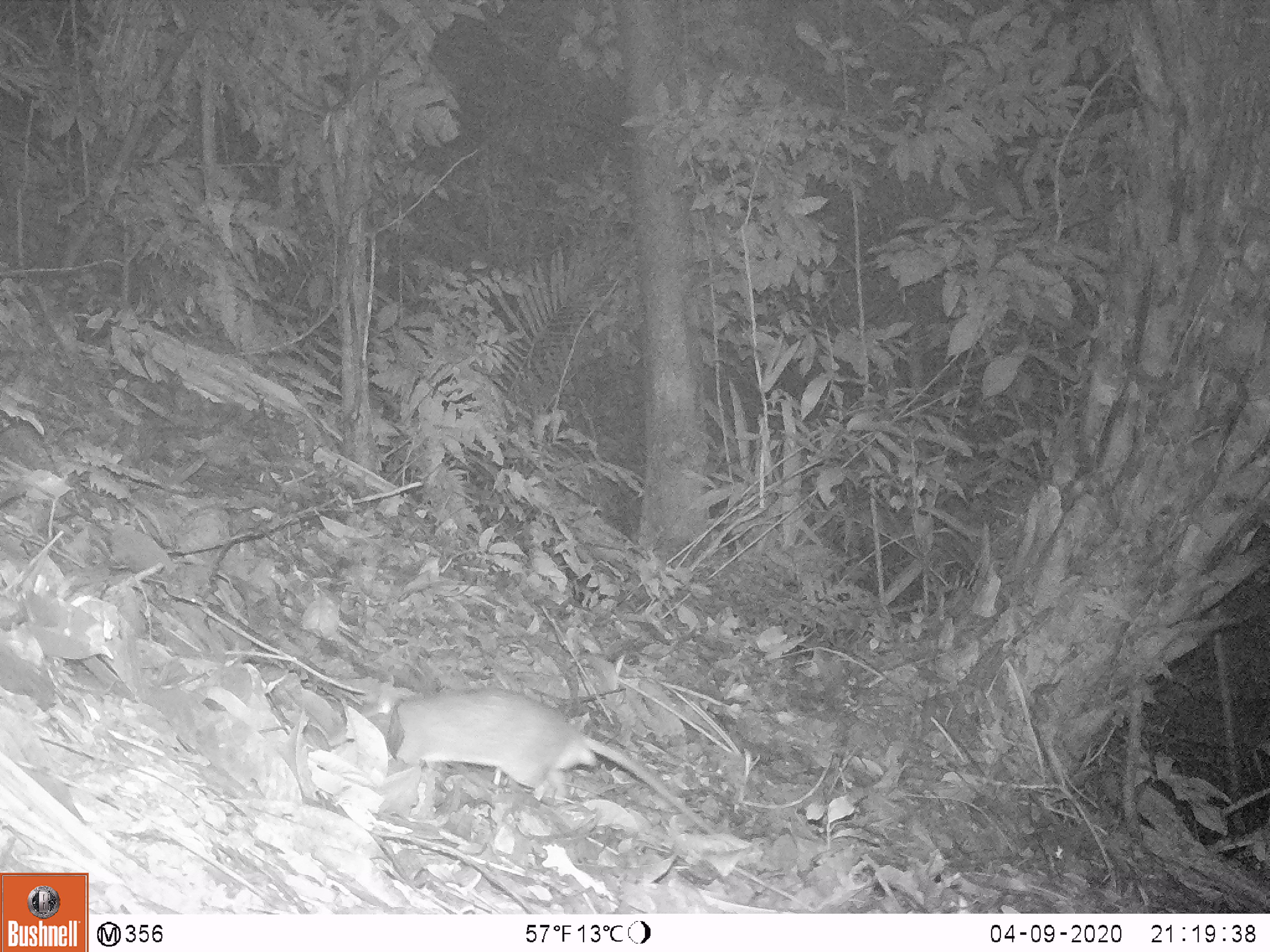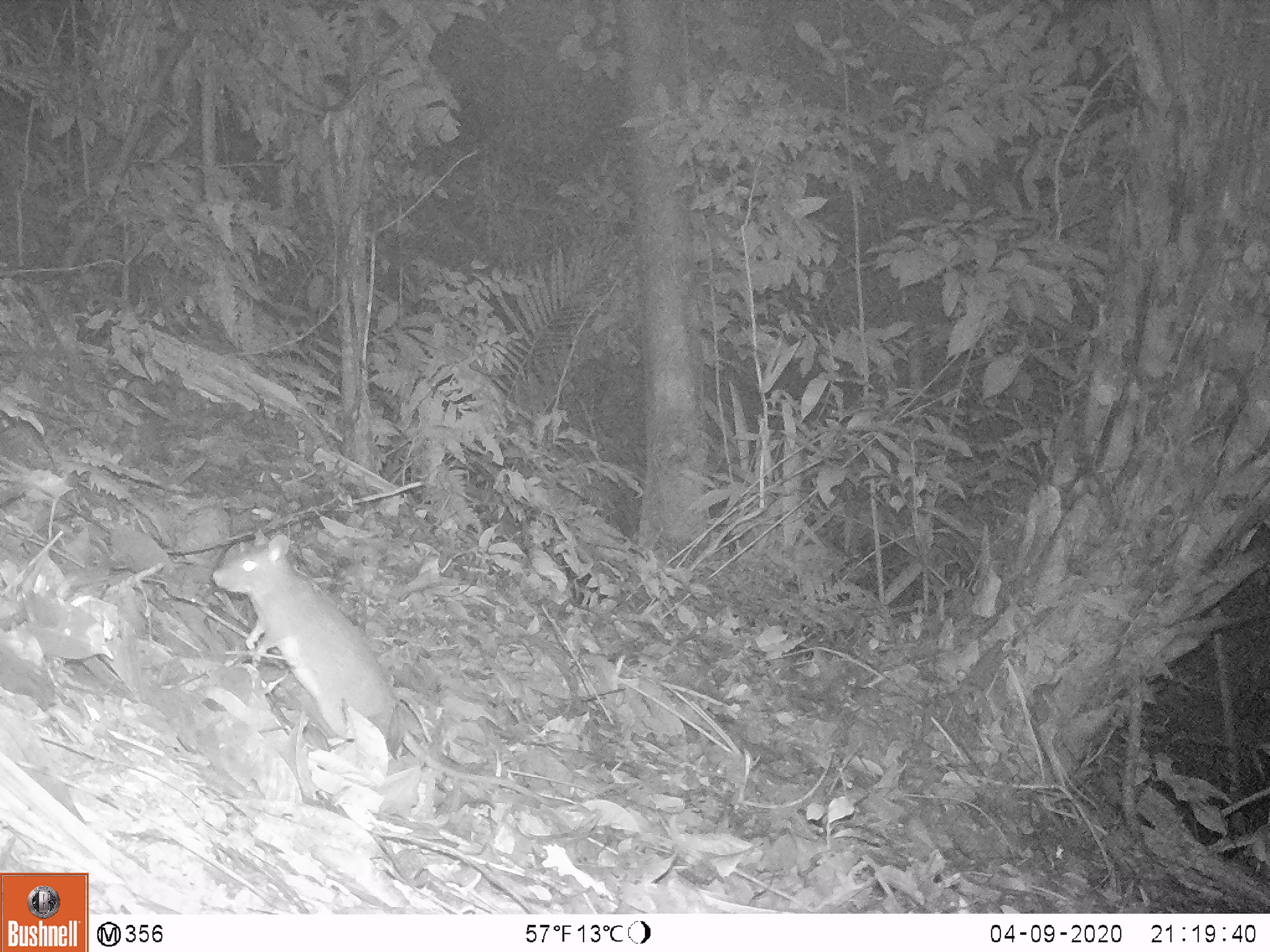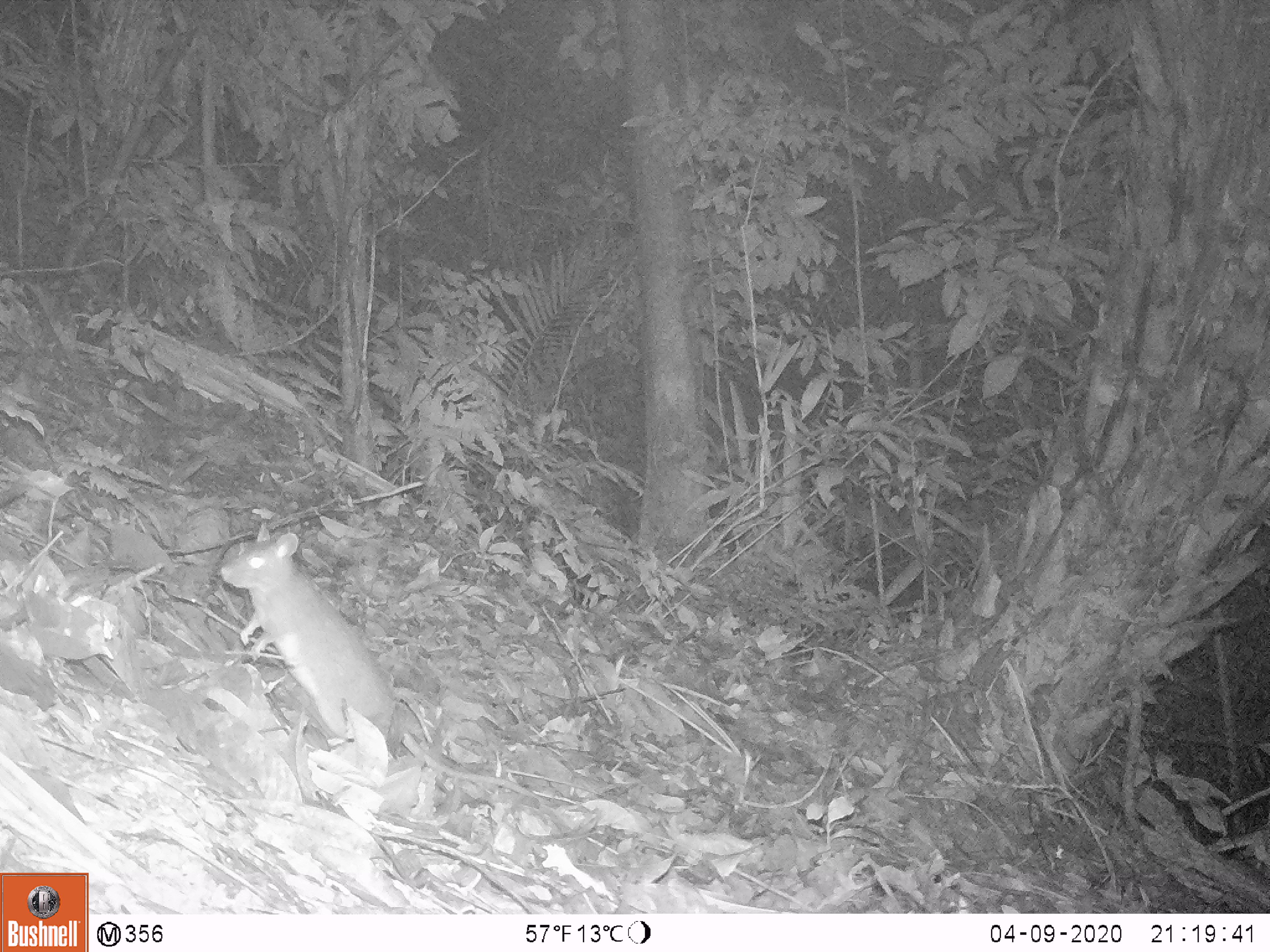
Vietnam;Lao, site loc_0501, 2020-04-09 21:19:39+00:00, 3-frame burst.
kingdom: Animalia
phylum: Chordata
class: Mammalia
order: Rodentia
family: Muridae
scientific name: Muridae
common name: old-world mice and rats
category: unidentified murid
Unidentified murid (old-world mice and rats) (Muridae). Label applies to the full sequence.